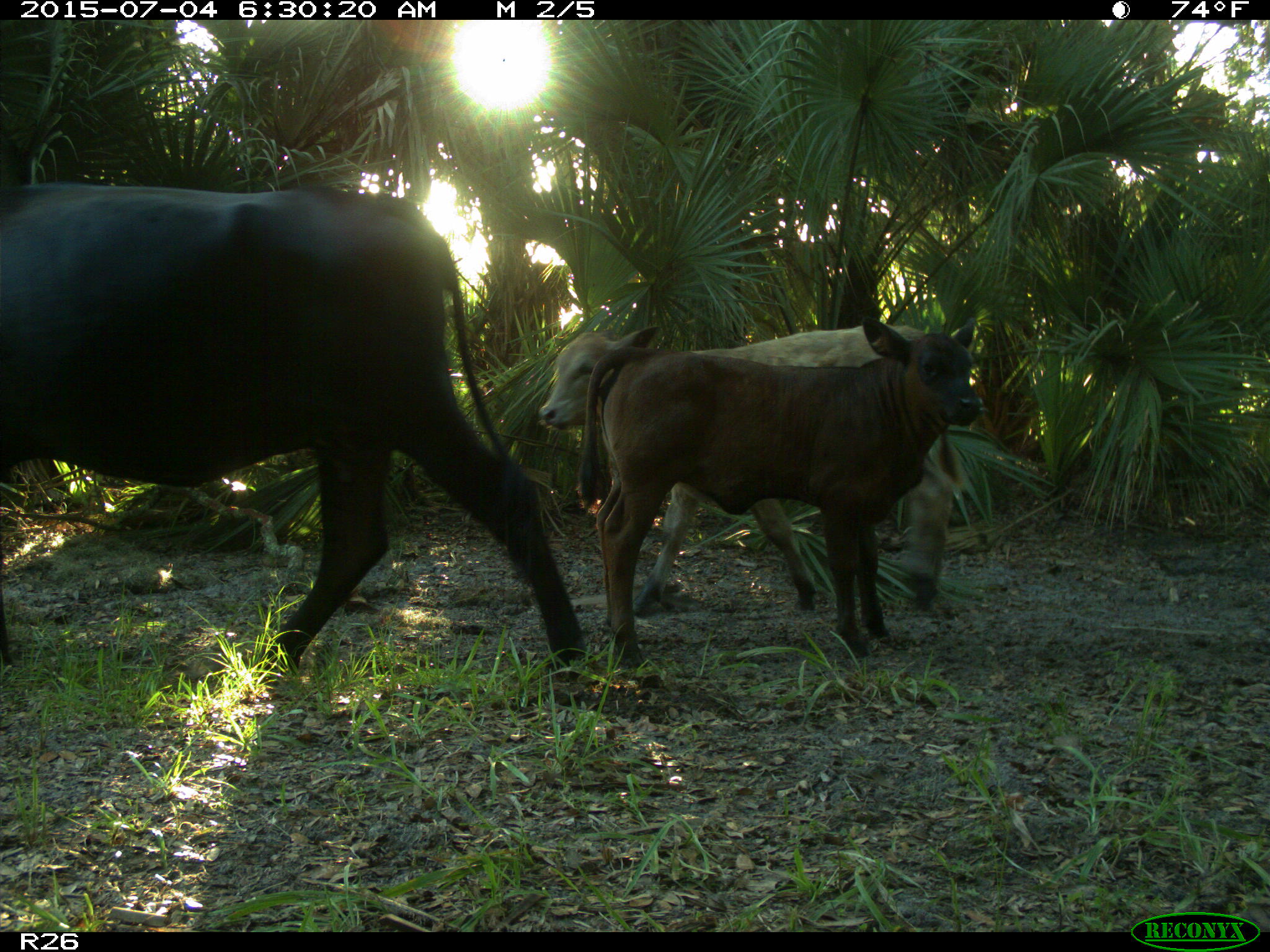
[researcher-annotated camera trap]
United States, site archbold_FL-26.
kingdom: Animalia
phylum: Chordata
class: Mammalia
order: Artiodactyla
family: Bovidae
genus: Bos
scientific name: Bos taurus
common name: domestic cow